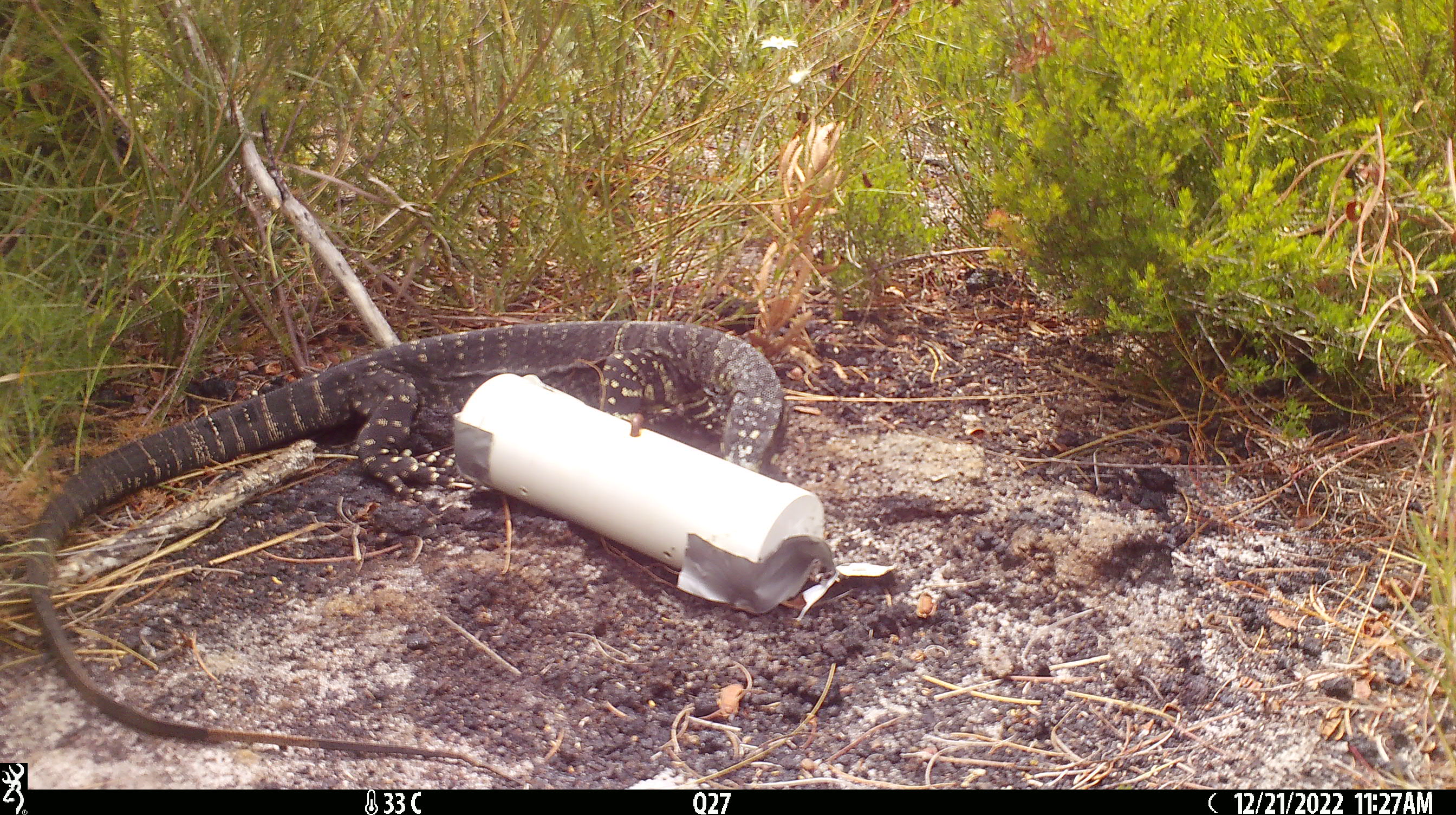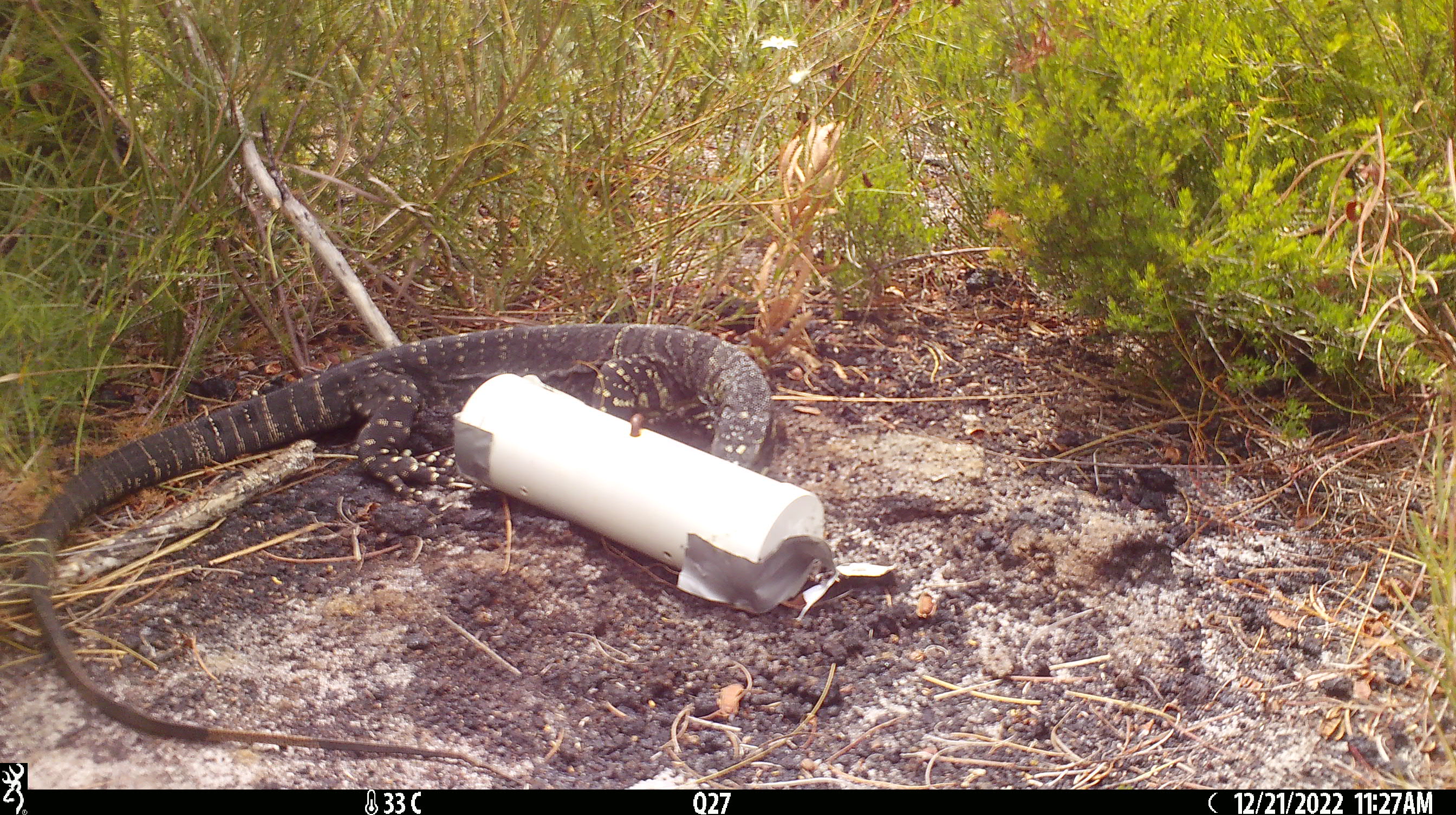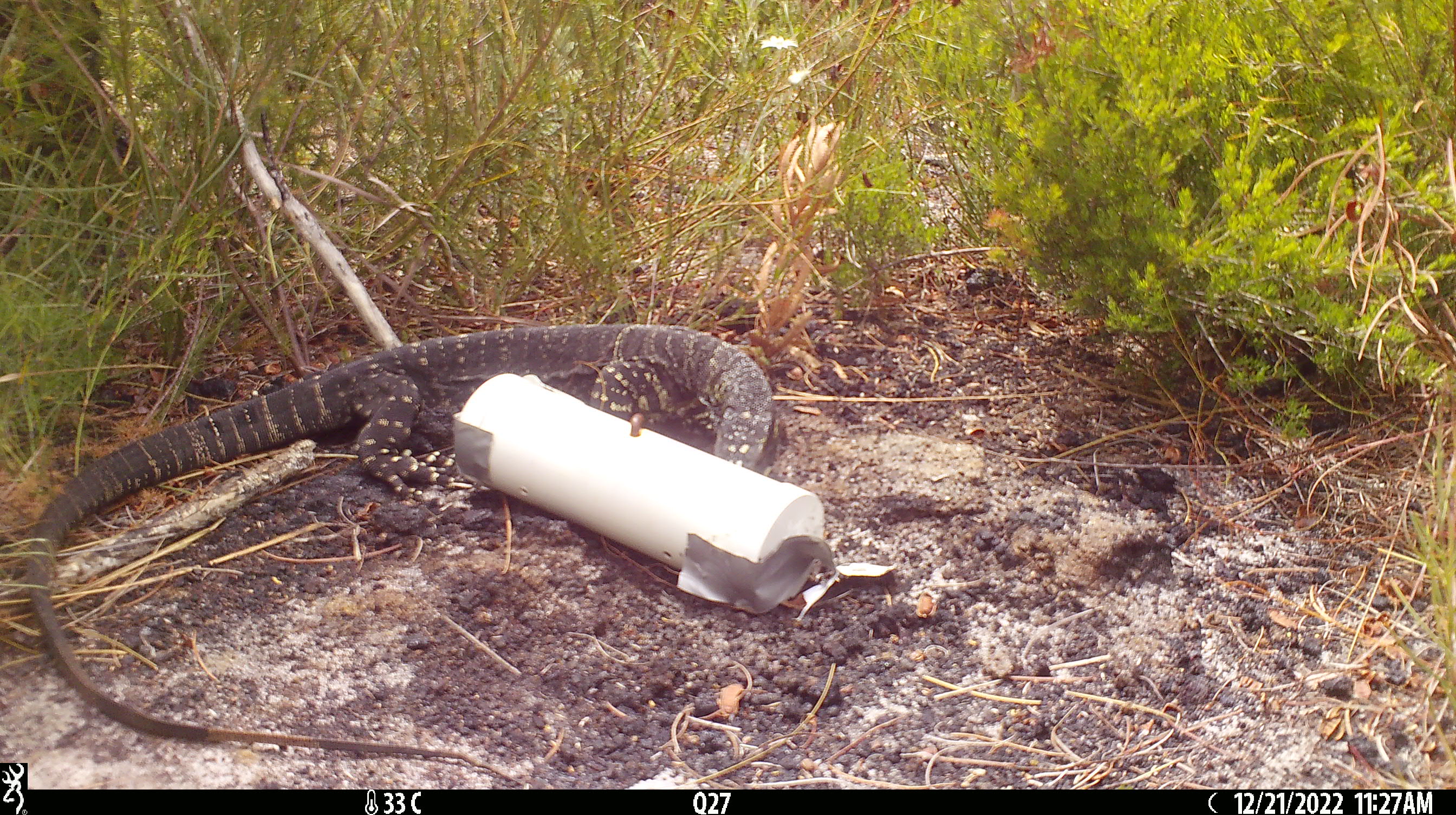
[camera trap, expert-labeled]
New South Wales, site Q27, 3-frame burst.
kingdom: Animalia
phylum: Chordata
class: Reptilia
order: Squamata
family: Varanidae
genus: Varanus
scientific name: Varanus varius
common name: lace monitor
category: goanna